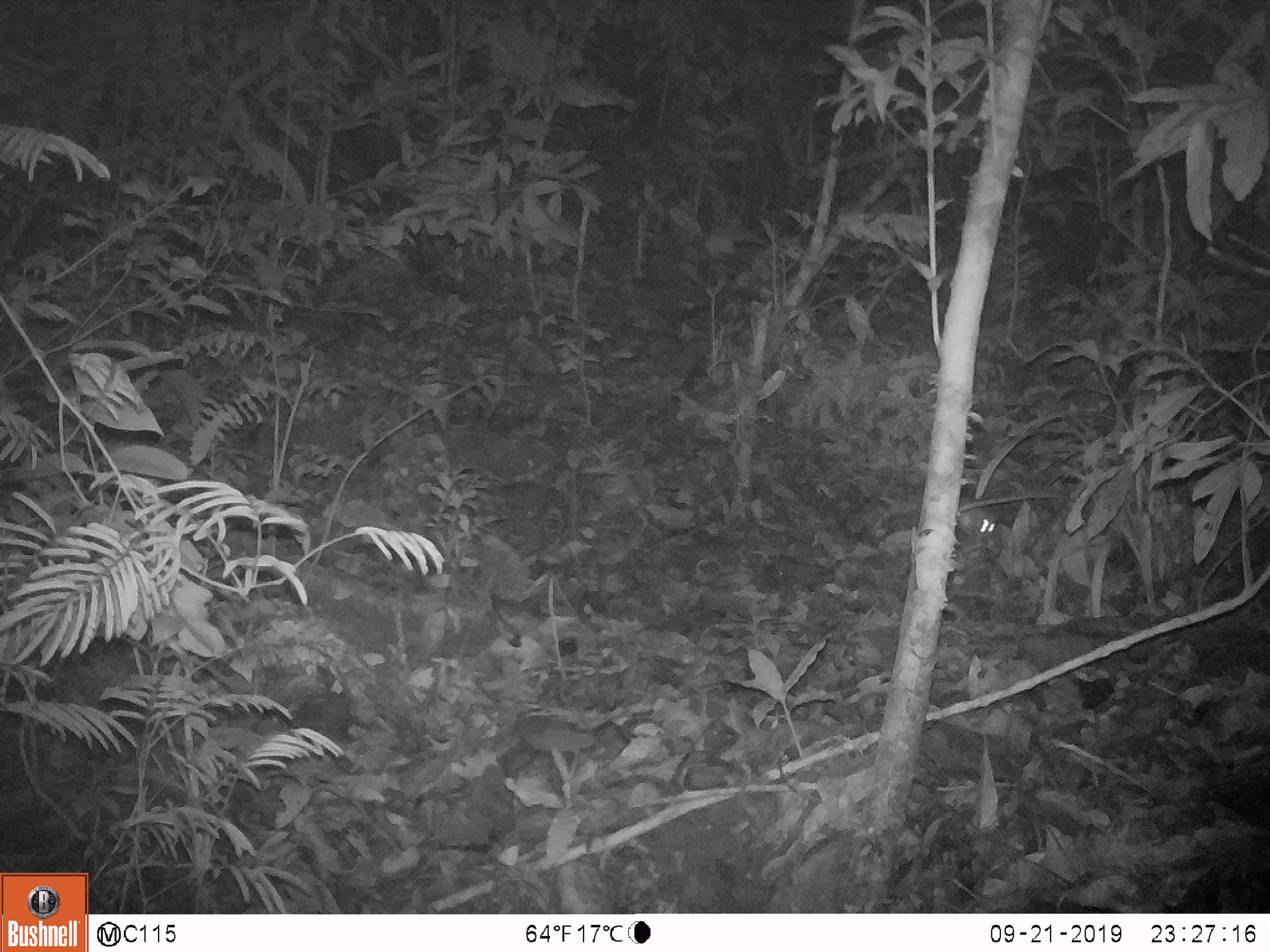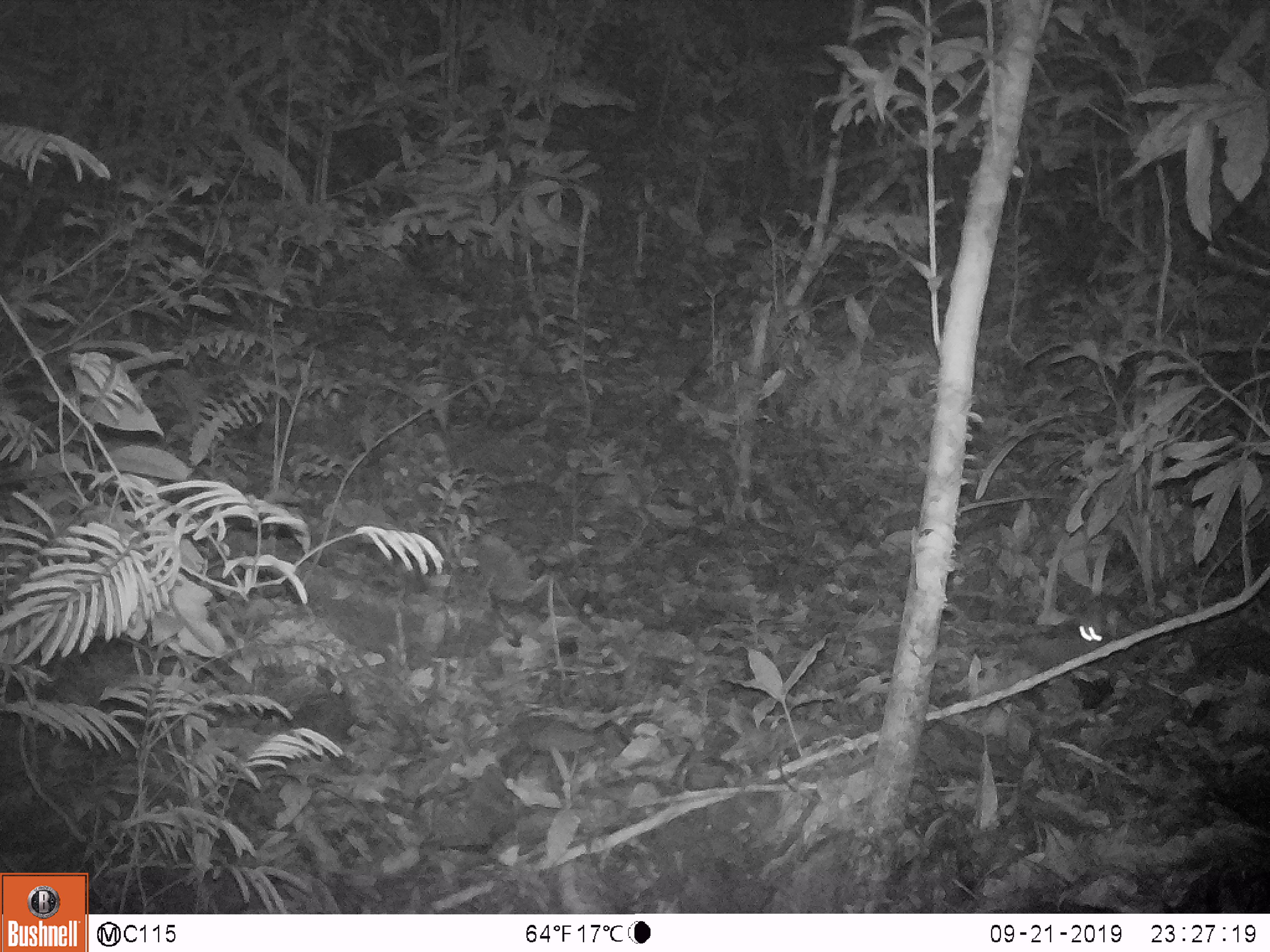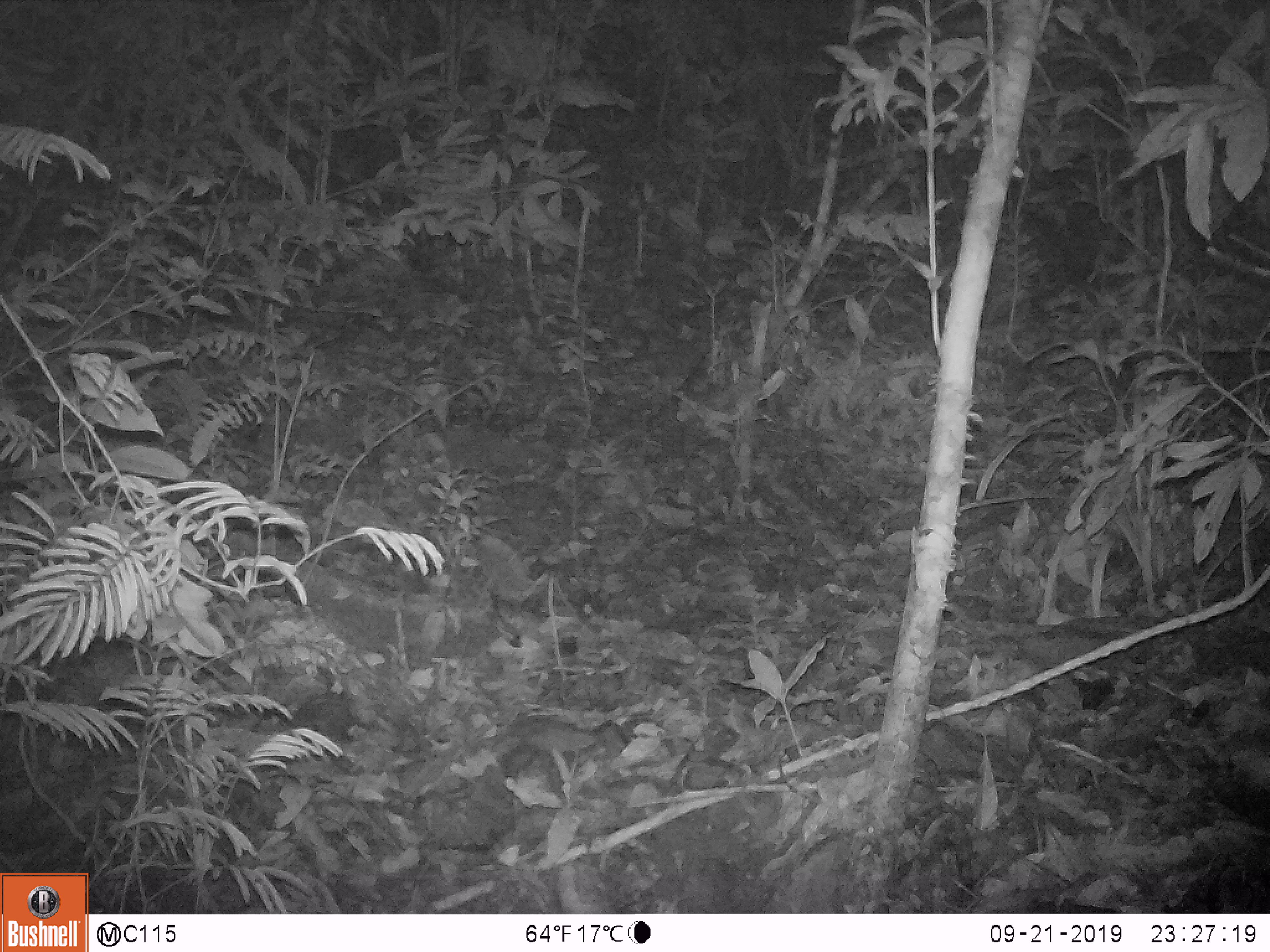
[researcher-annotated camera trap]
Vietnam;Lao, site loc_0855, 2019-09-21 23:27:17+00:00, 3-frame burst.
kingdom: Animalia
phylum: Chordata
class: Mammalia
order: Rodentia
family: Muridae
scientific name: Muridae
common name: old-world mice and rats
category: unidentified murid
Unidentified murid (old-world mice and rats) (Muridae). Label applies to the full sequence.